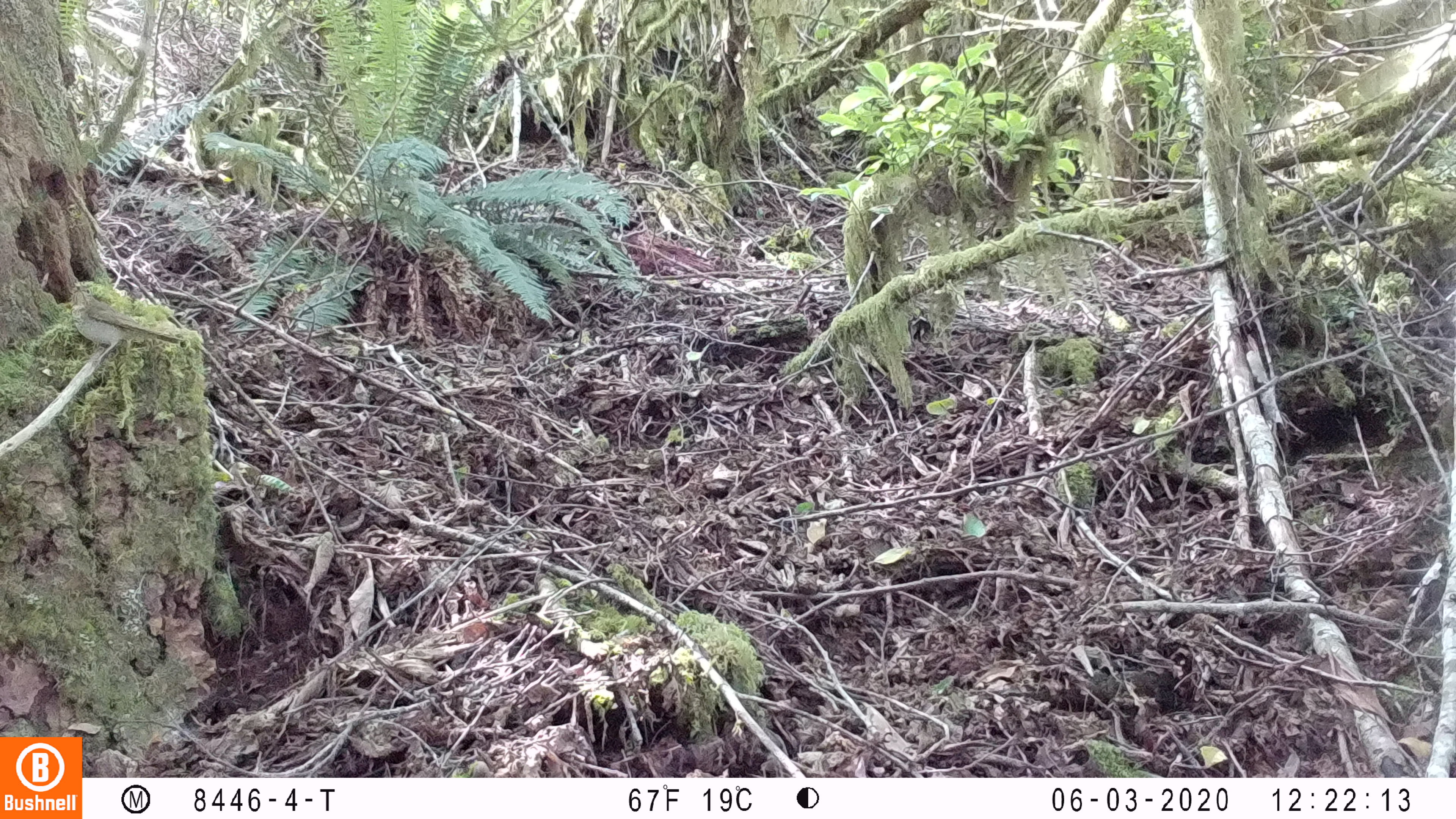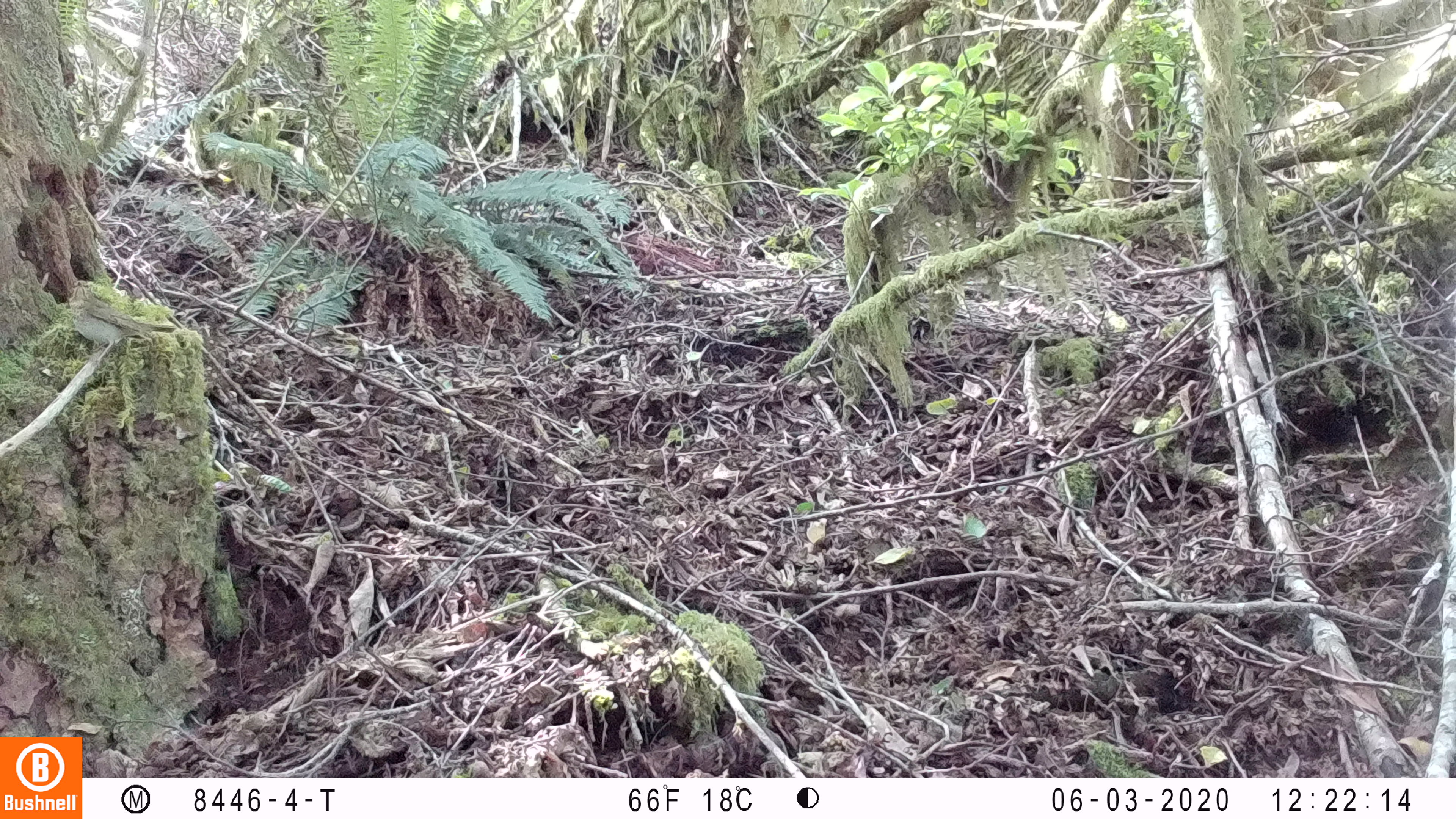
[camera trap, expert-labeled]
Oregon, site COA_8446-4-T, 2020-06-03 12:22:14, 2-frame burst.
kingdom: Animalia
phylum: Chordata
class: Aves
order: Passeriformes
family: Turdidae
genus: Catharus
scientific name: Catharus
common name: brown thrushes and nightingale-thrushes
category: catharus species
Catharus species (brown thrushes and nightingale-thrushes) (Catharus).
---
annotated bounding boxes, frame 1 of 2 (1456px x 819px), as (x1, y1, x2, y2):
catharus species: (66, 277, 190, 366)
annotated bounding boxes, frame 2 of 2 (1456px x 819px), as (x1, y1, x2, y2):
catharus species: (65, 270, 179, 370)